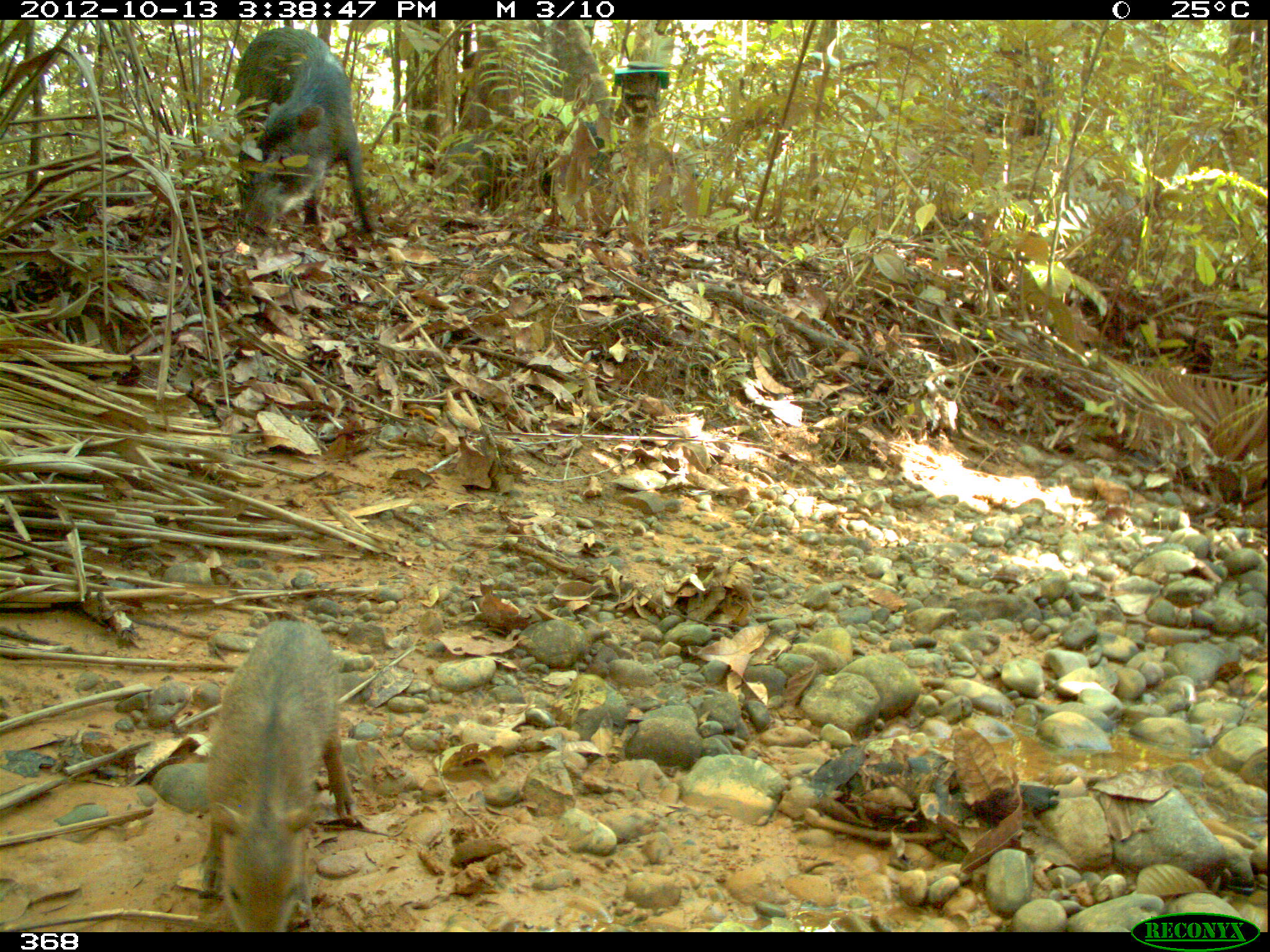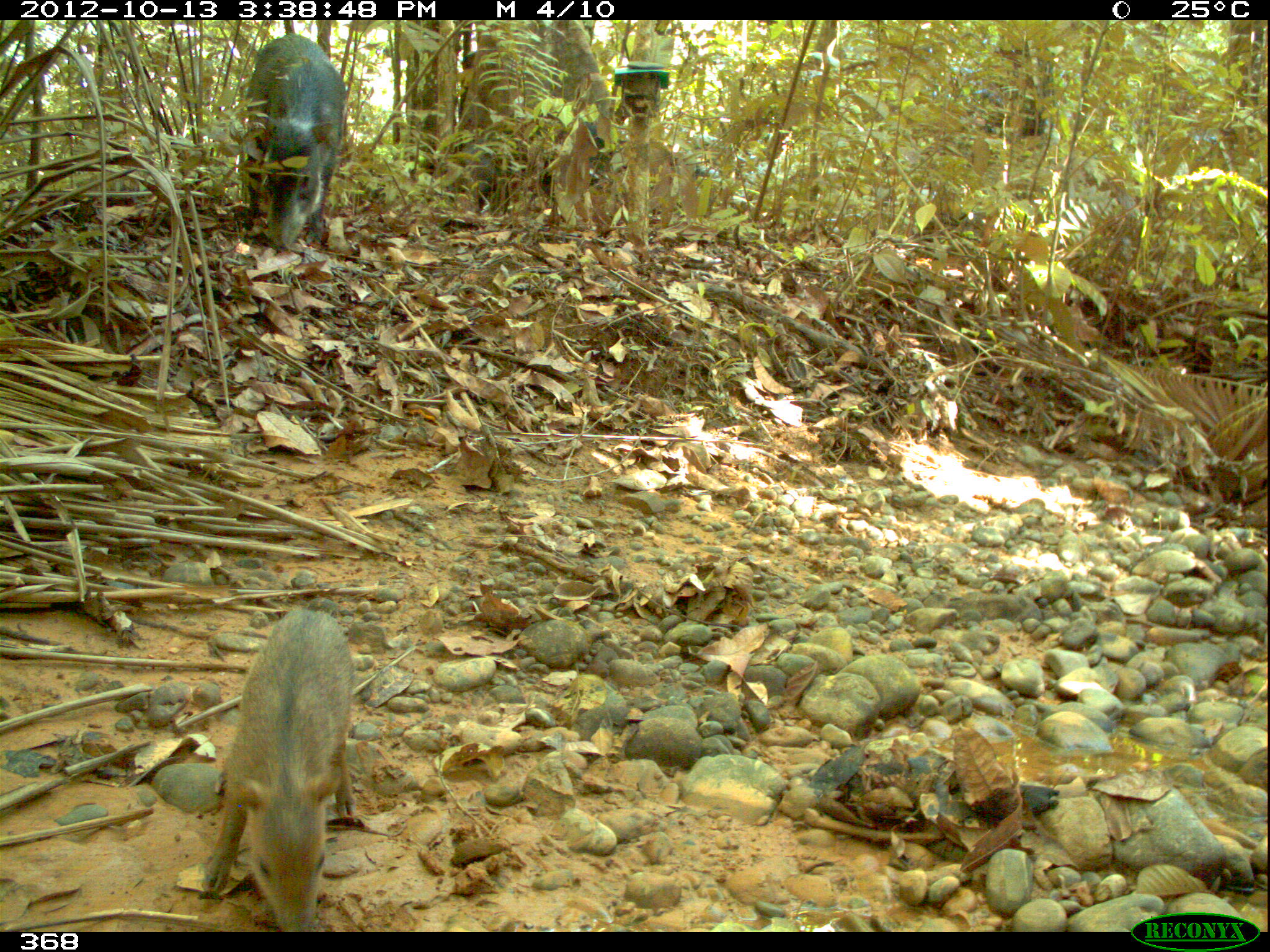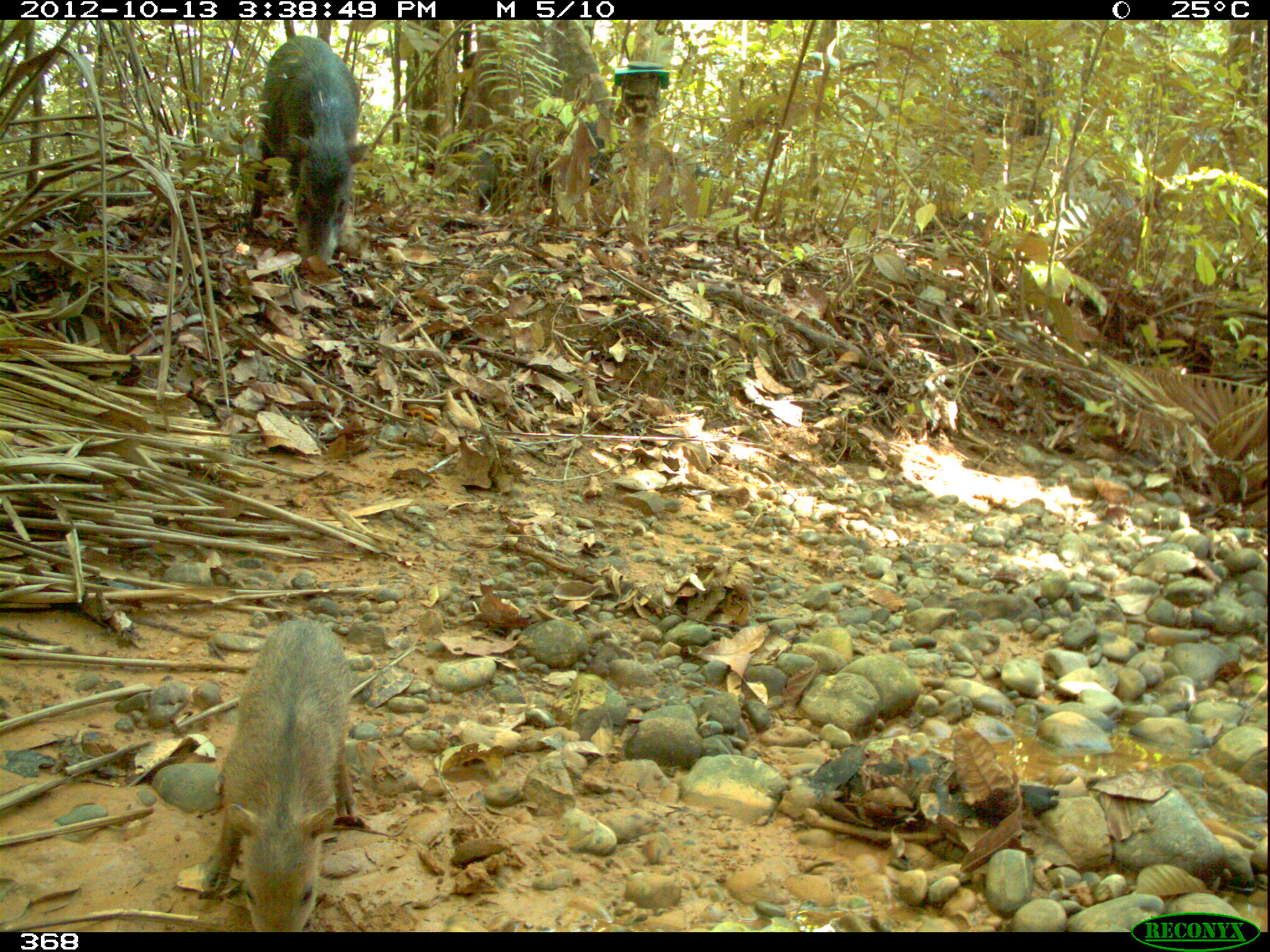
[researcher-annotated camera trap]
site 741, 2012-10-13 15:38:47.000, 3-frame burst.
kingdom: Animalia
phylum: Chordata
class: Mammalia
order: Artiodactyla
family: Tayassuidae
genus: Tayassu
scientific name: Tayassu pecari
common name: white-lipped peccary